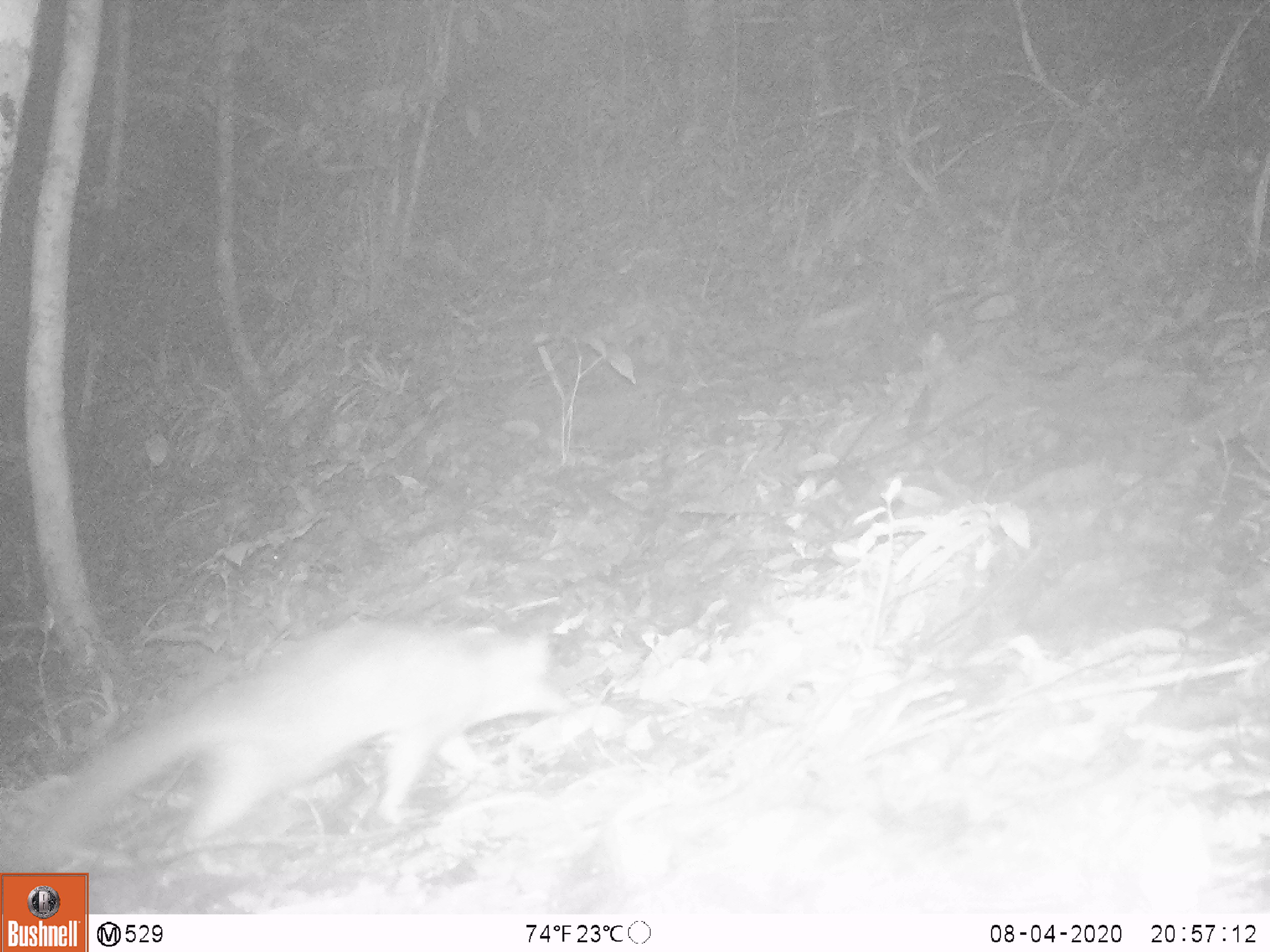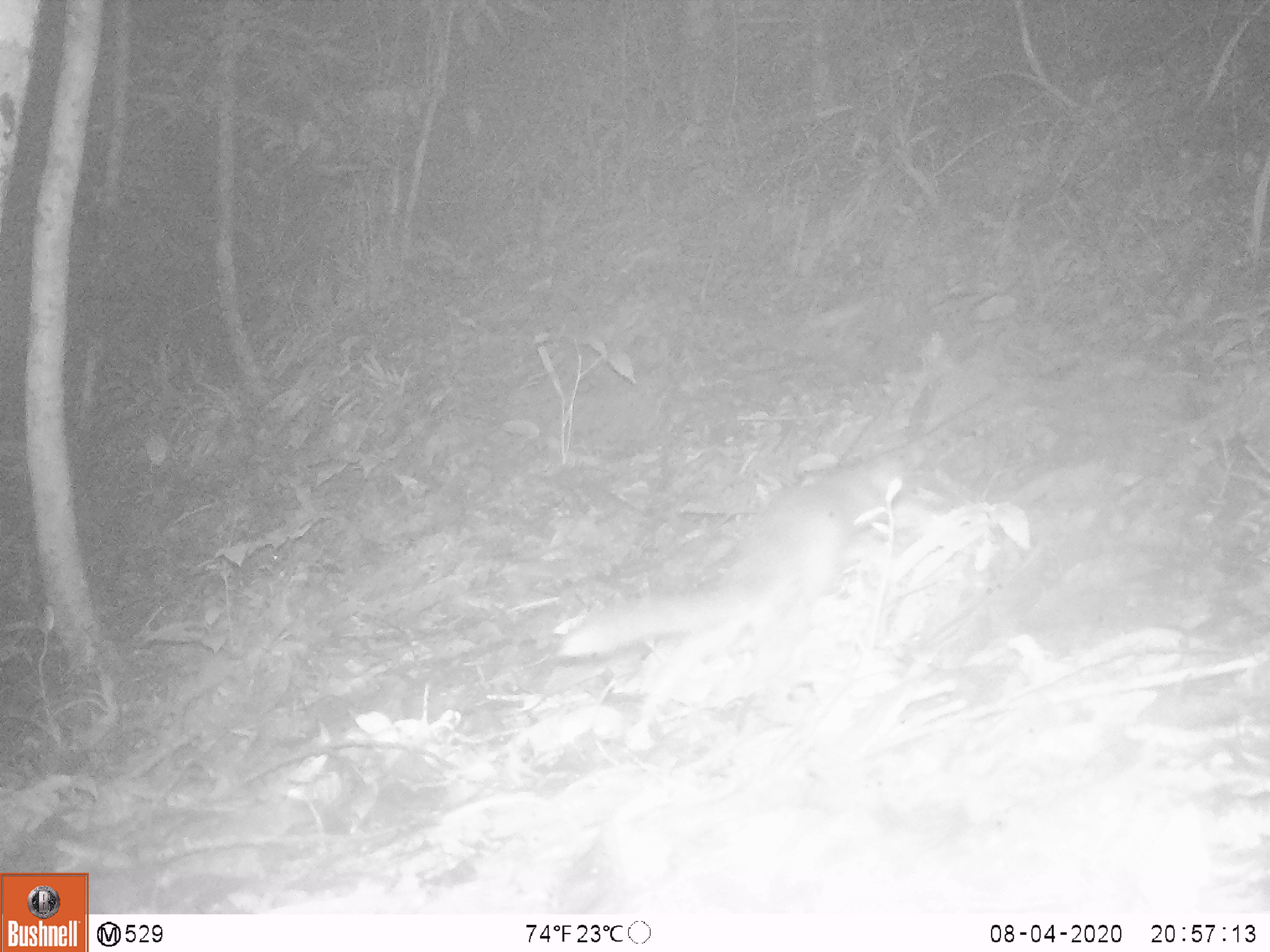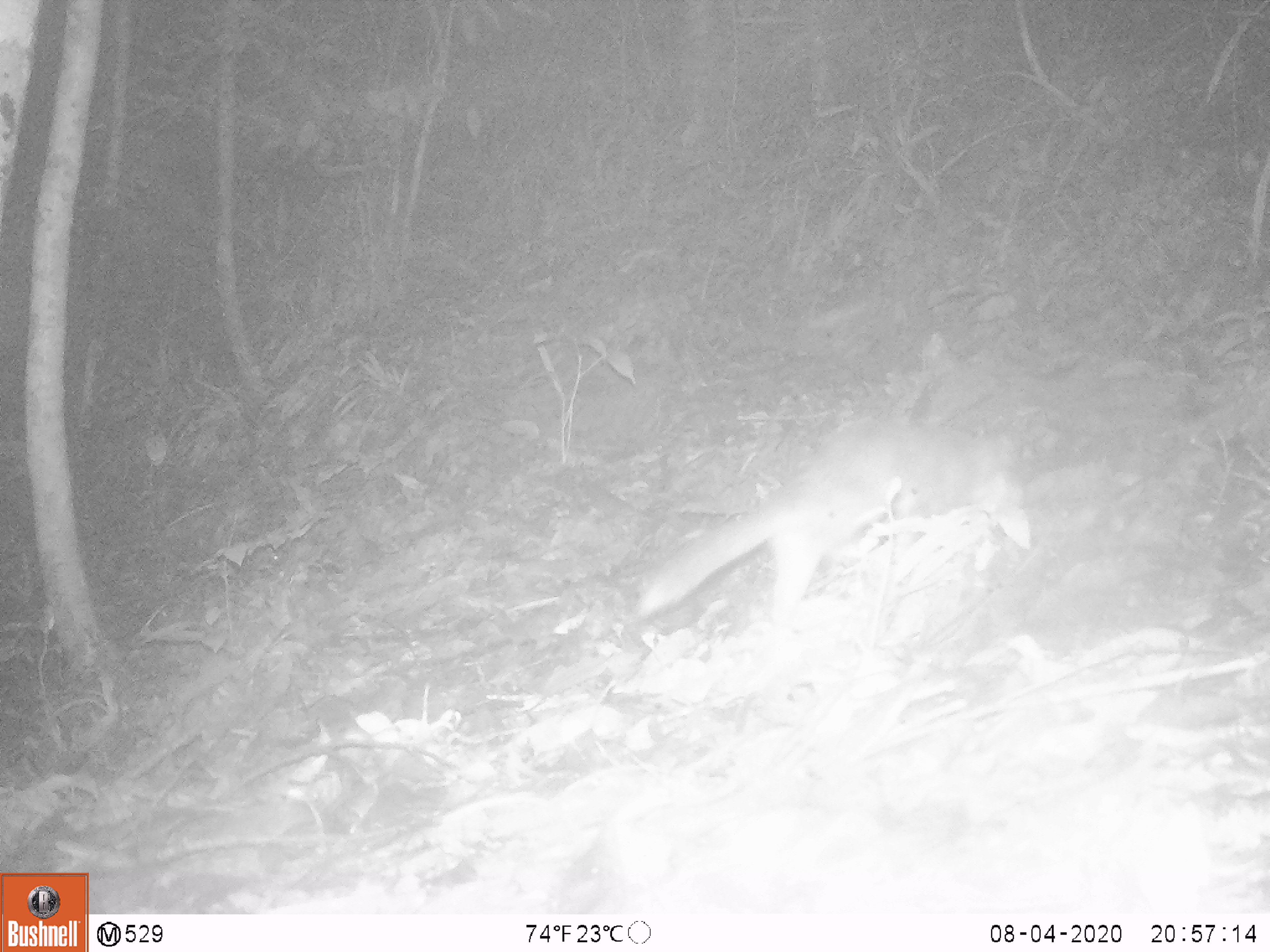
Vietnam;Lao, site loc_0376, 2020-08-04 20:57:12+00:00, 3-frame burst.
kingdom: Animalia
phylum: Chordata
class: Mammalia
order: Carnivora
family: Mustelidae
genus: Melogale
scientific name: Melogale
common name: ferret badger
Ferret badger (Melogale). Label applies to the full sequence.